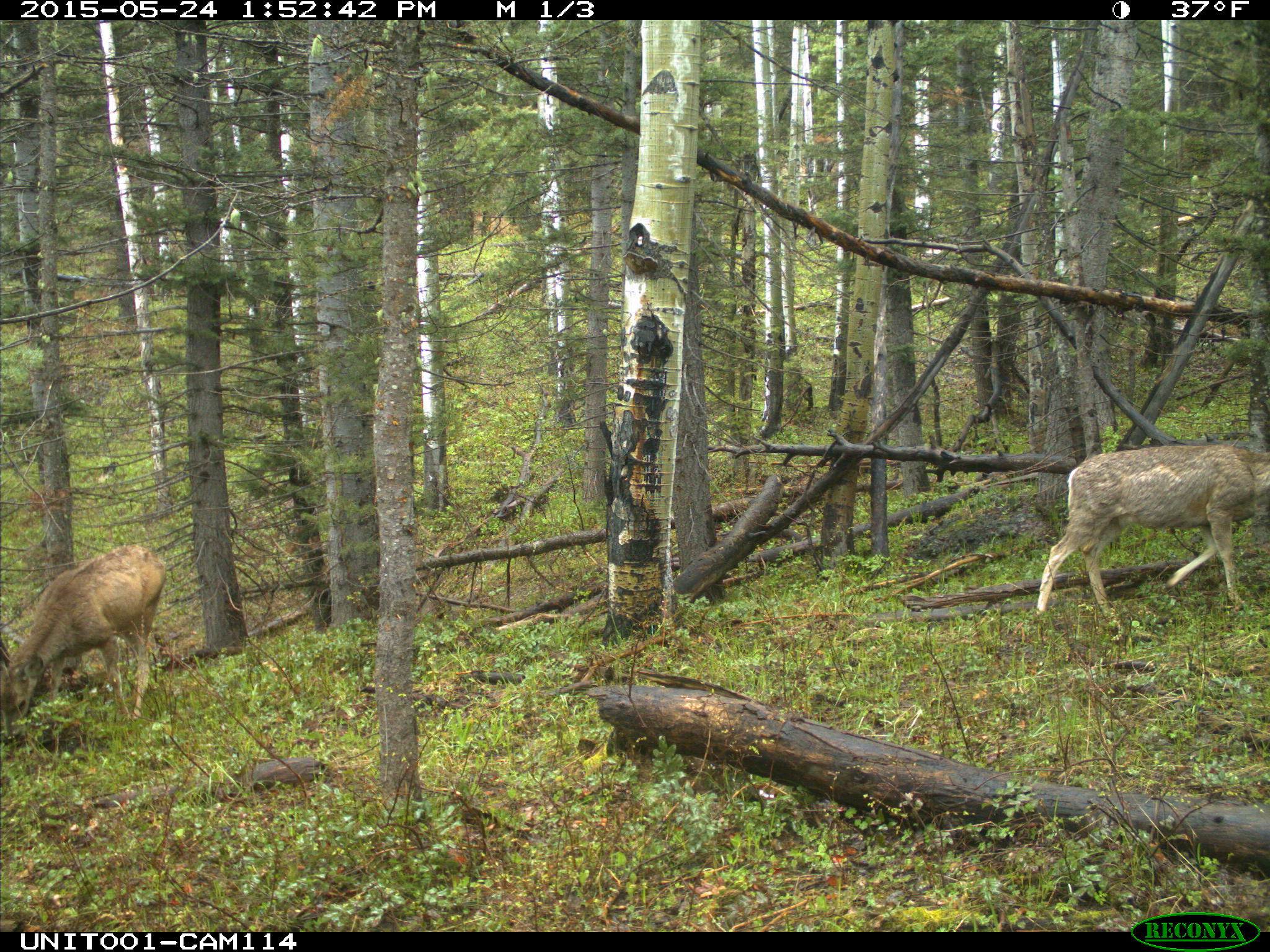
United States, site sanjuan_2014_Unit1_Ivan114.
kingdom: Animalia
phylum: Chordata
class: Mammalia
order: Artiodactyla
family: Cervidae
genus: Odocoileus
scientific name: Odocoileus hemionus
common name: mule deer